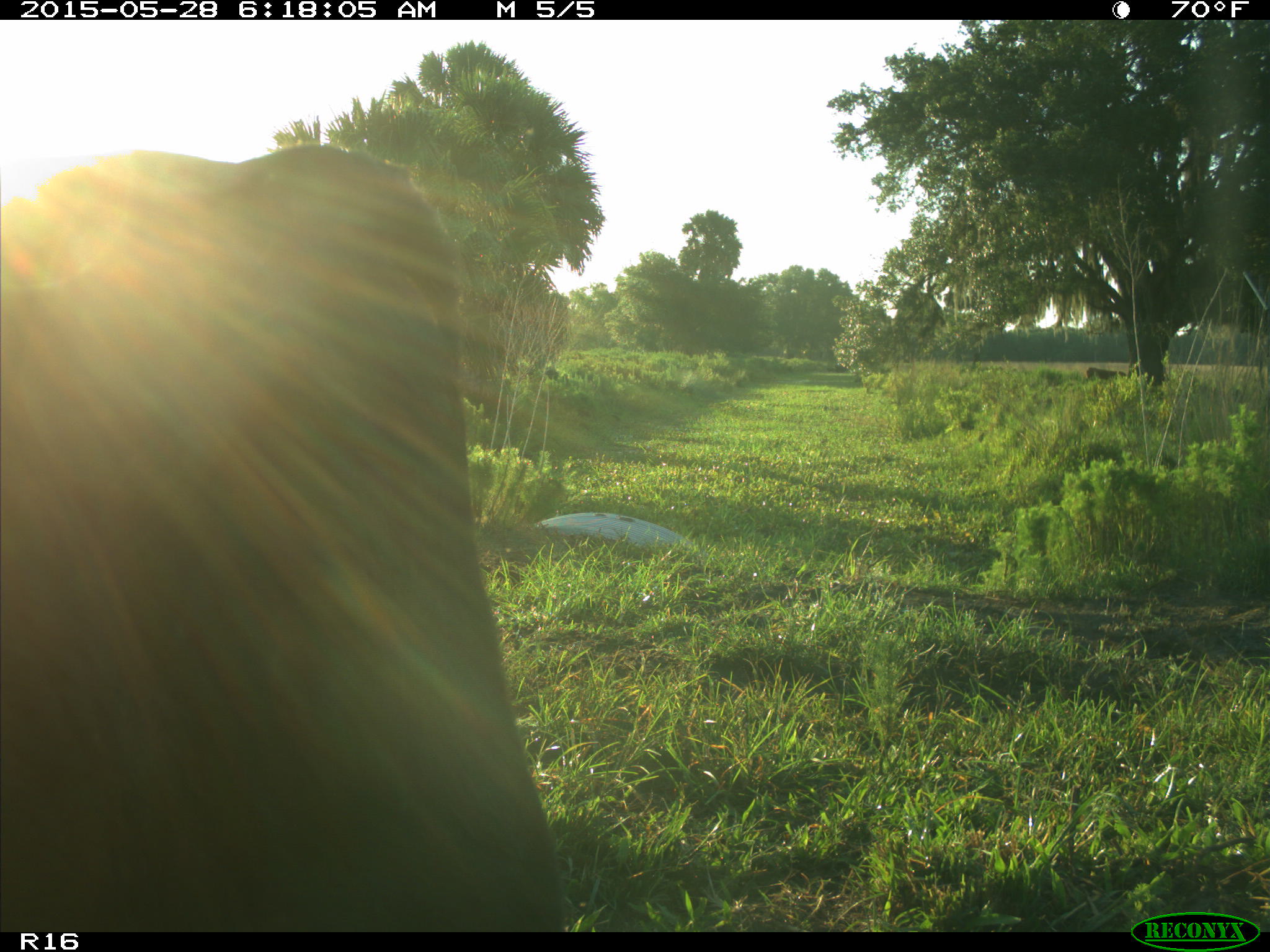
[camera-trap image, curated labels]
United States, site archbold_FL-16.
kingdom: Animalia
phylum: Chordata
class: Mammalia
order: Artiodactyla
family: Bovidae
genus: Bos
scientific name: Bos taurus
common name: domestic cow